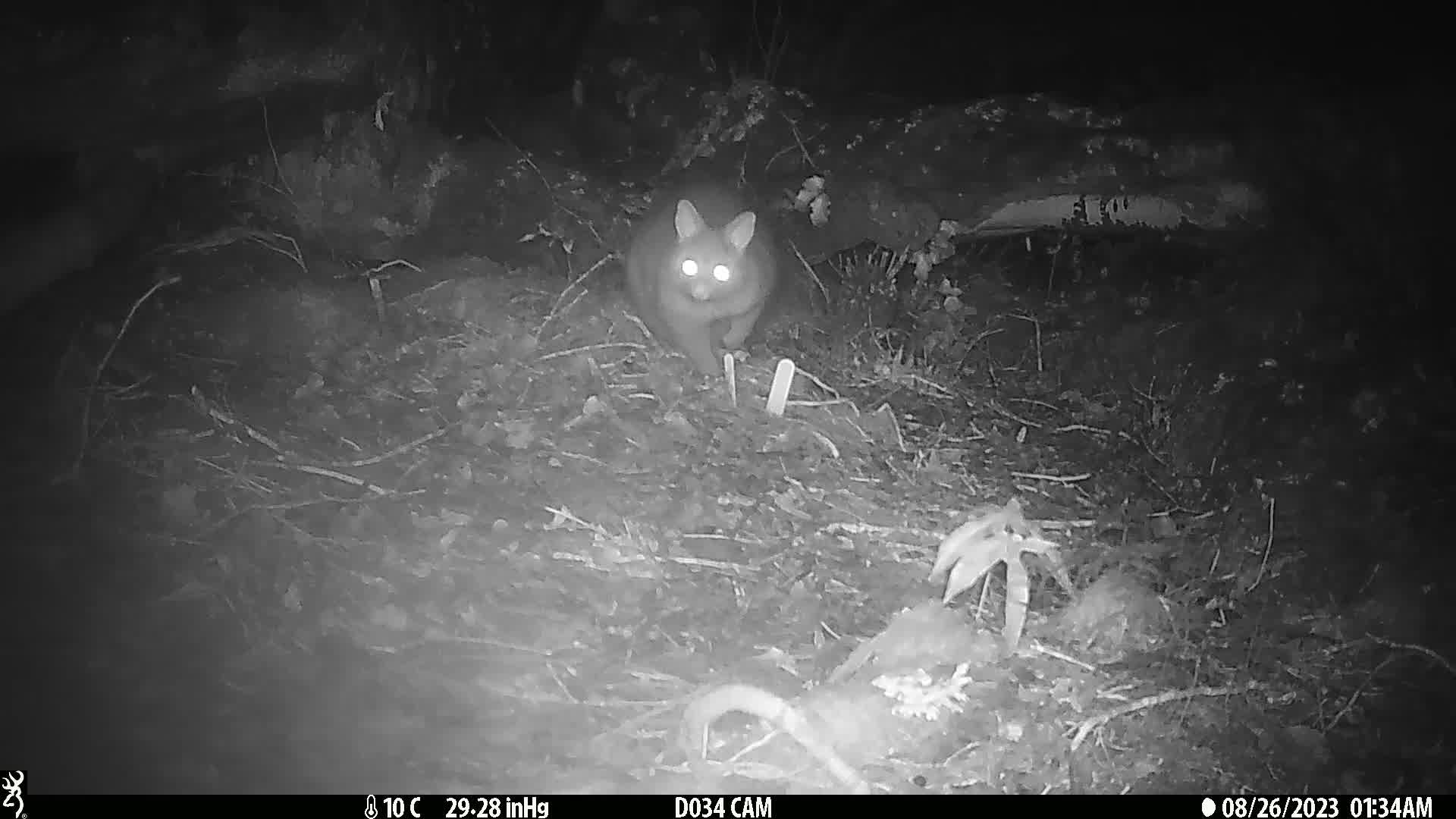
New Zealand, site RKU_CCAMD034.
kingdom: Animalia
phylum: Chordata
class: Mammalia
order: Diprotodontia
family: Phalangeridae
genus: Trichosurus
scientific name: Trichosurus vulpecula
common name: common brushtail possum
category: possum